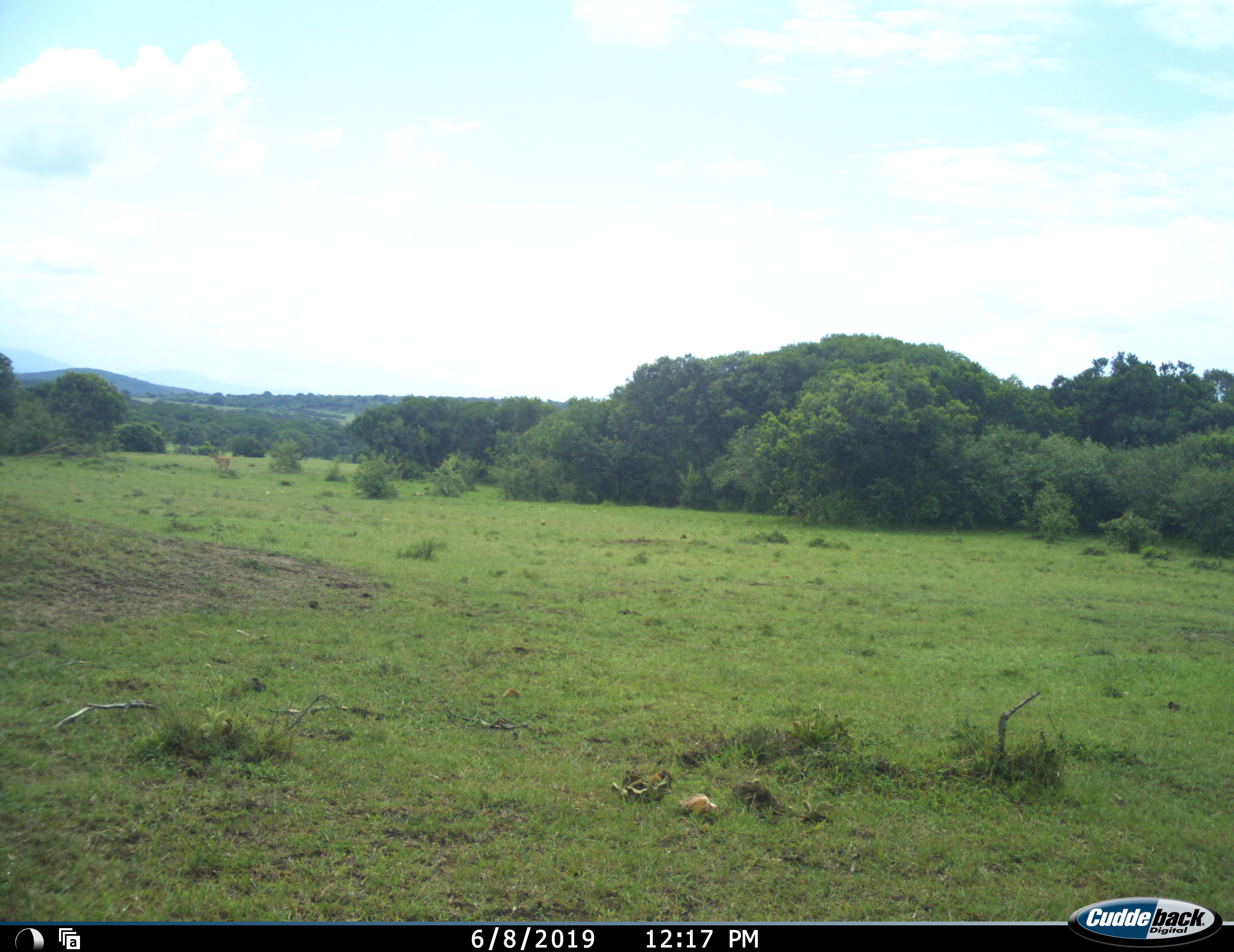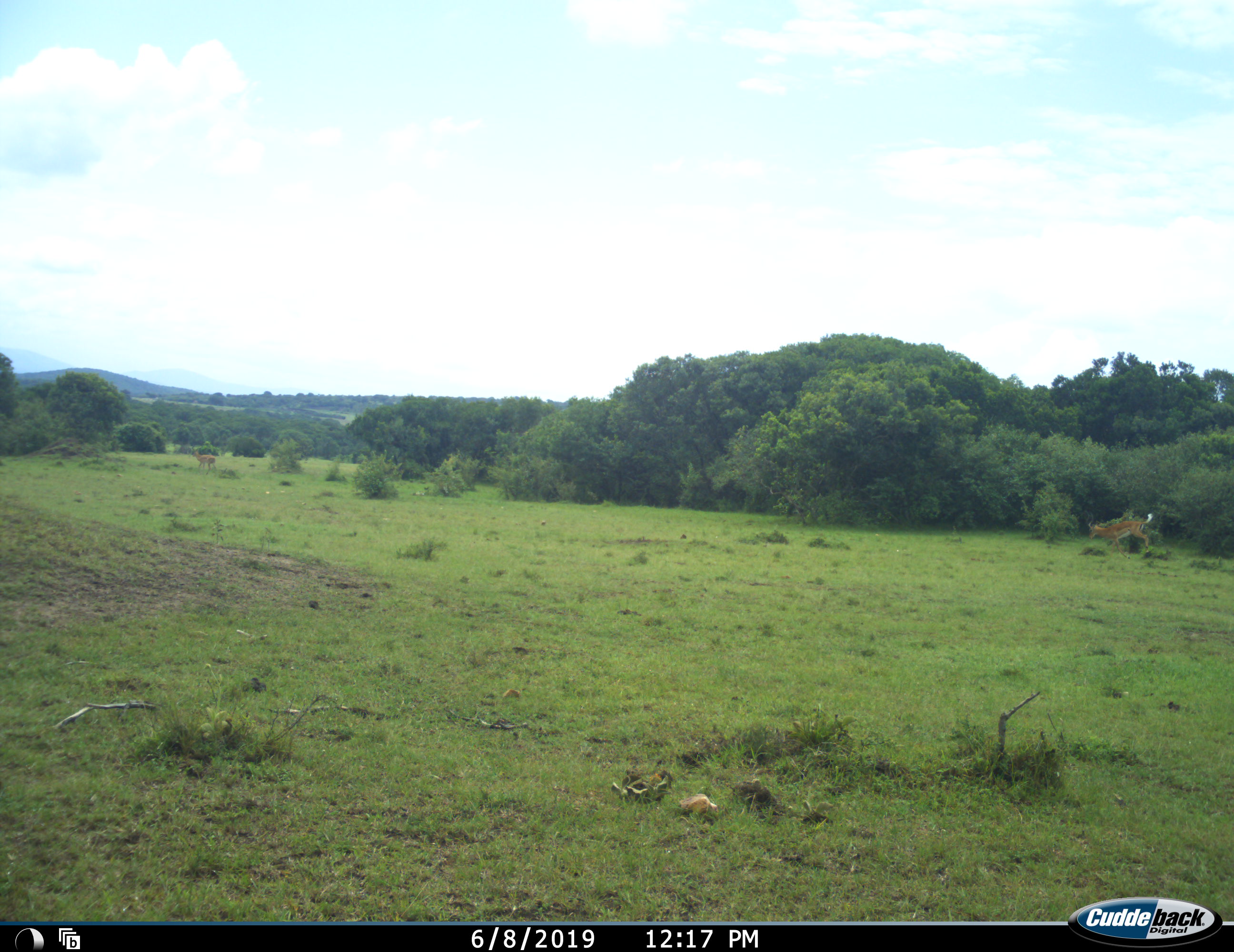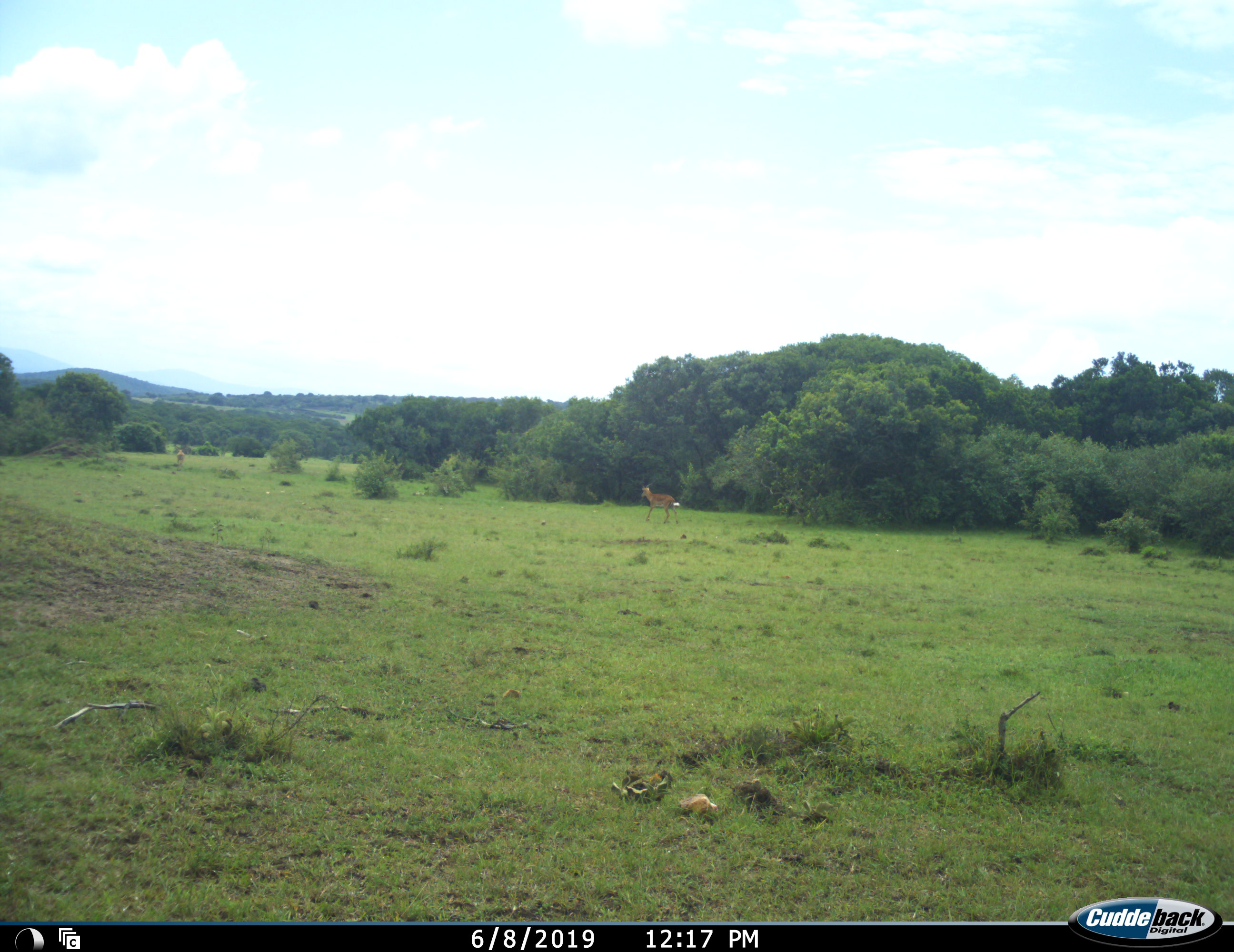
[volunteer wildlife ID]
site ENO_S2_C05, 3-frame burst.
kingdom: Animalia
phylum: Chordata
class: Mammalia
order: Artiodactyla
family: Bovidae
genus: Aepyceros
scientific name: Aepyceros melampus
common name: impala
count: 2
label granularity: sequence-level